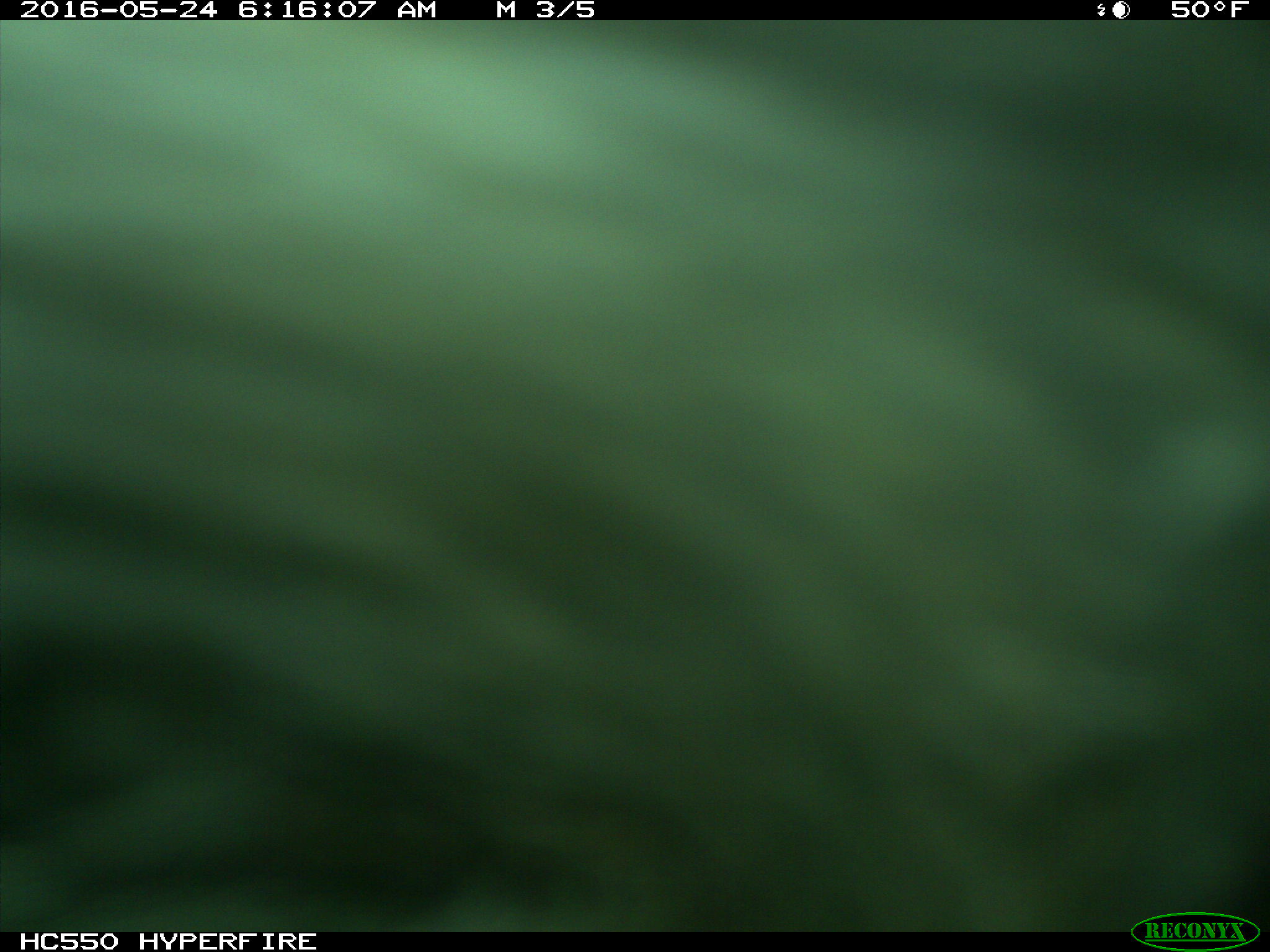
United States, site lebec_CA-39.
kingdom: Animalia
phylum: Chordata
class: Mammalia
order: Artiodactyla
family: Bovidae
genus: Bos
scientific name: Bos taurus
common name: domestic cow